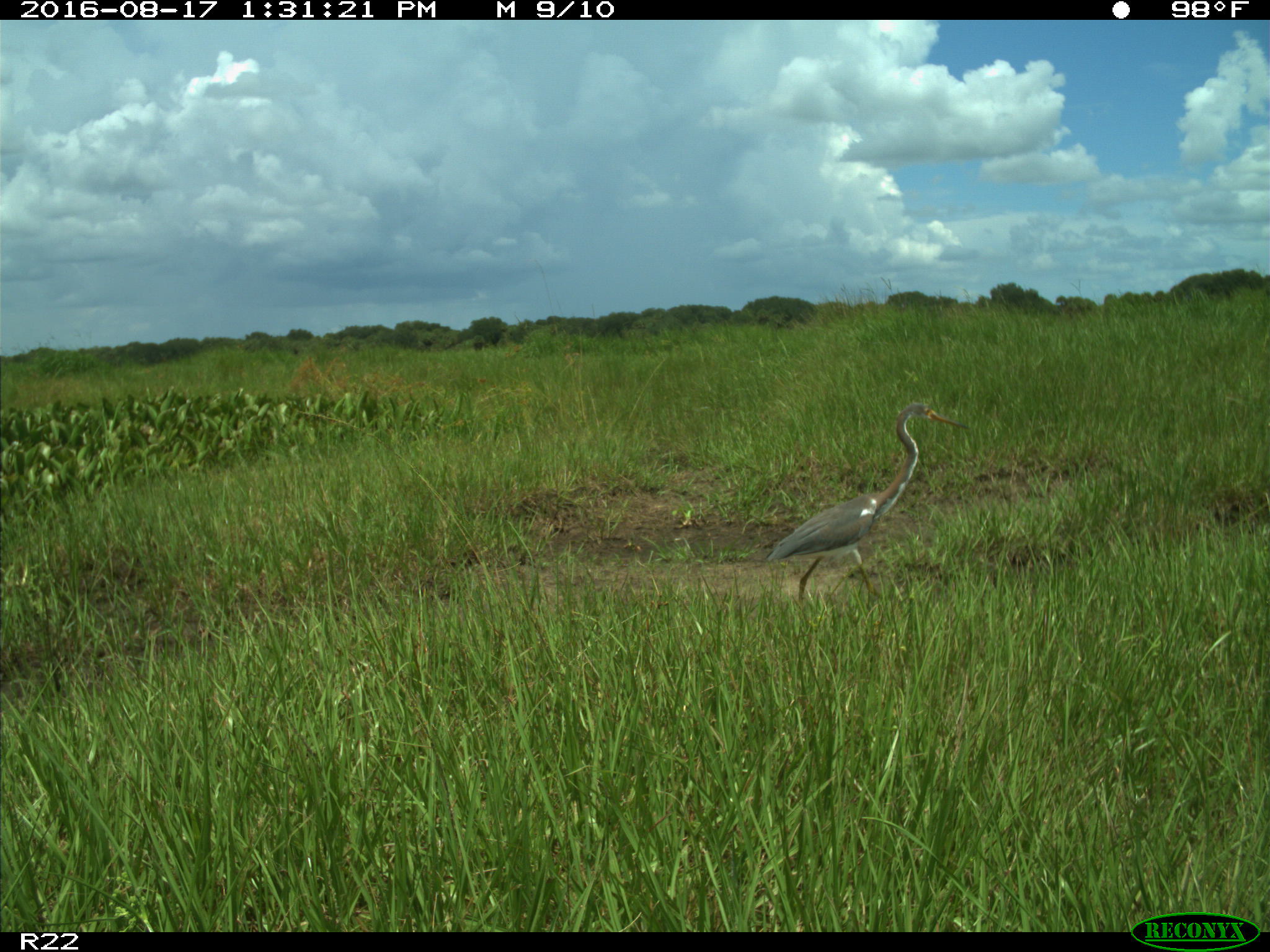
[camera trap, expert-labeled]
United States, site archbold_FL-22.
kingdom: Animalia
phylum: Chordata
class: Aves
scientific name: Aves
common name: birds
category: unidentified bird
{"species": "unidentified bird (birds) (Aves)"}